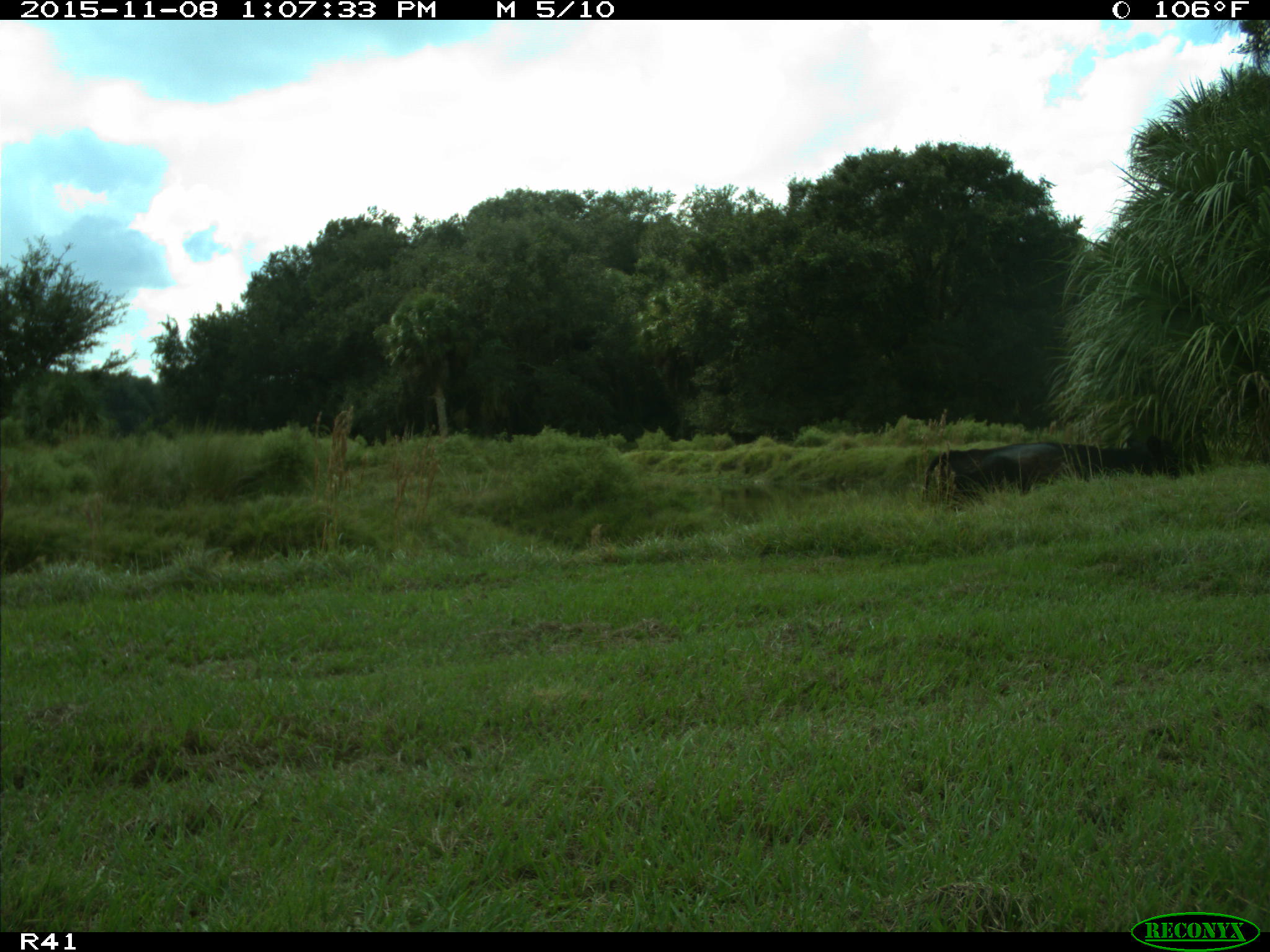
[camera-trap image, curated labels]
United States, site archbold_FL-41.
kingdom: Animalia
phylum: Chordata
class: Mammalia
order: Artiodactyla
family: Bovidae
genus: Bos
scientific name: Bos taurus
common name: domestic cow